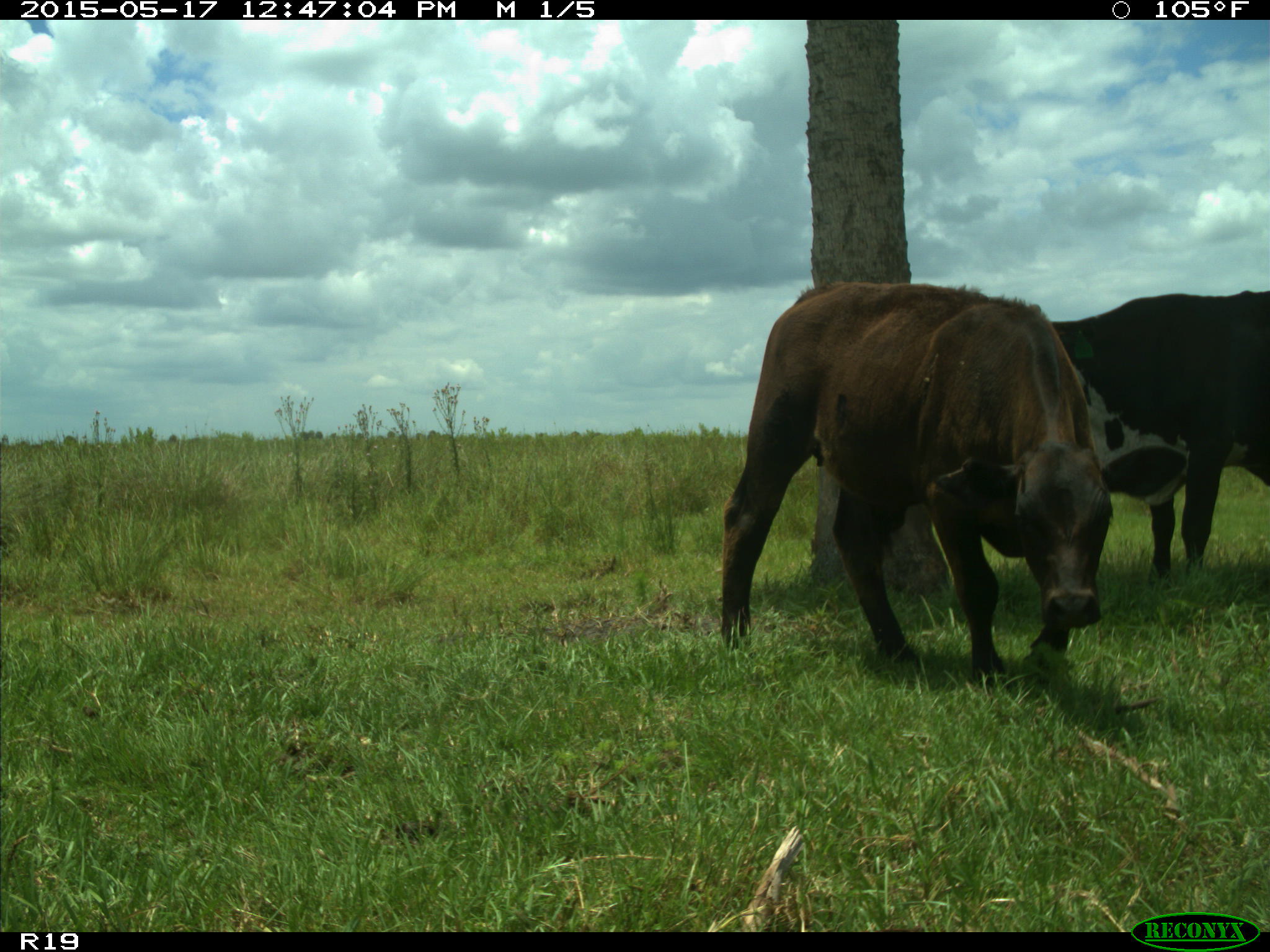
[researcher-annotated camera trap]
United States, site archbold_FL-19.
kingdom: Animalia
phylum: Chordata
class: Mammalia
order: Artiodactyla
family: Bovidae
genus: Bos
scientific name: Bos taurus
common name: domestic cow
Bos taurus (domestic cow).